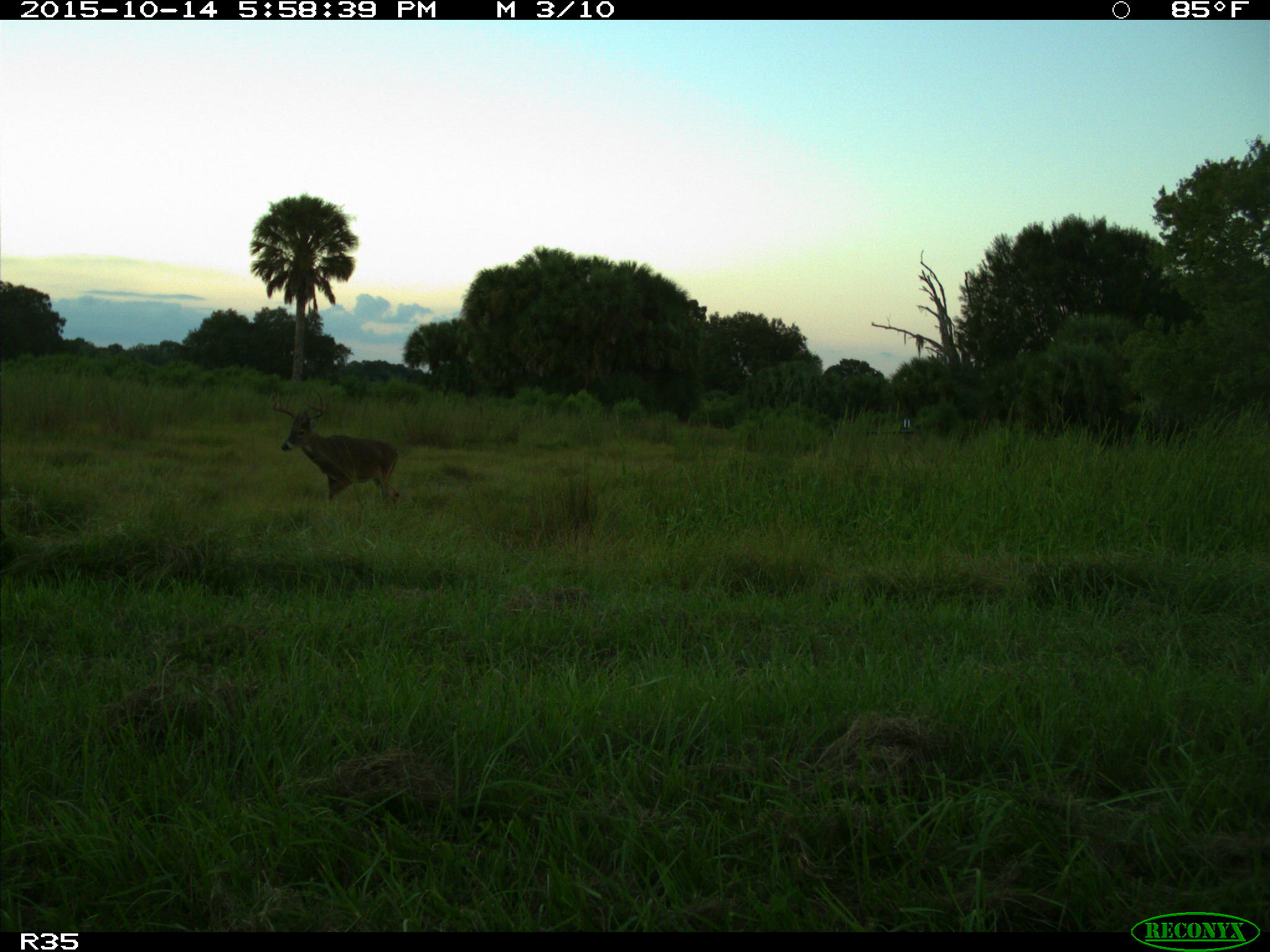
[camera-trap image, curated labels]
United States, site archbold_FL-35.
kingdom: Animalia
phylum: Chordata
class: Mammalia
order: Artiodactyla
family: Cervidae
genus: Odocoileus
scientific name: Odocoileus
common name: deer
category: unidentified deer